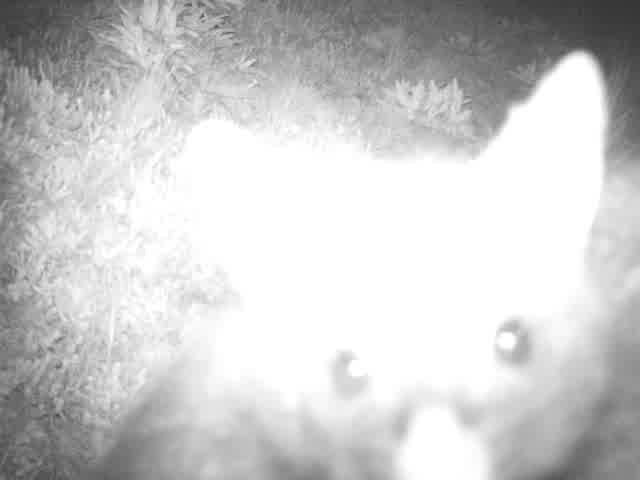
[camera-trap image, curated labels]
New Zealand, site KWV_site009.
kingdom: Animalia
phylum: Chordata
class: Mammalia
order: Diprotodontia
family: Phalangeridae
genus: Trichosurus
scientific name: Trichosurus vulpecula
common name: common brushtail possum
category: possum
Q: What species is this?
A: Possum (common brushtail possum) (Trichosurus vulpecula).